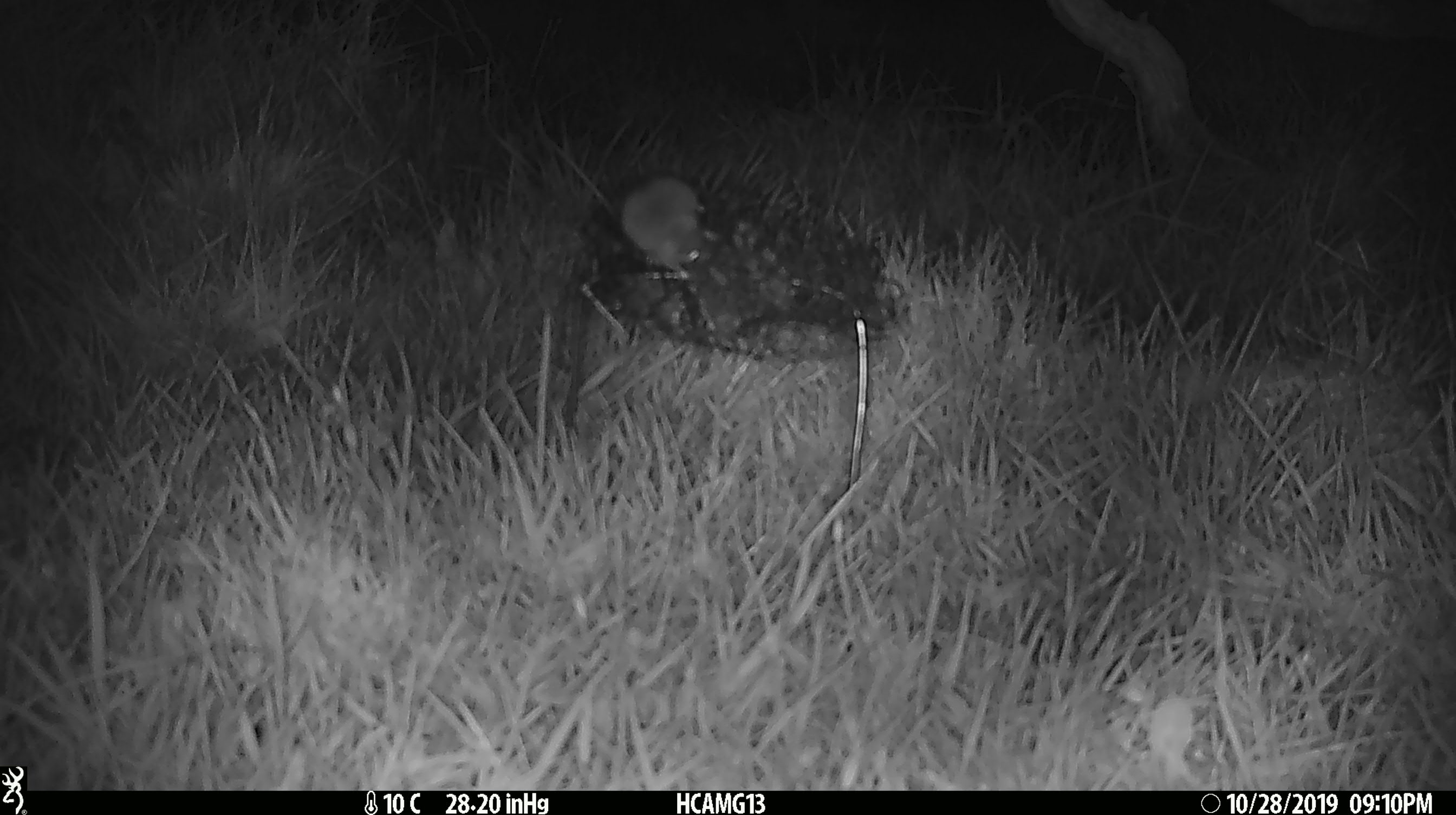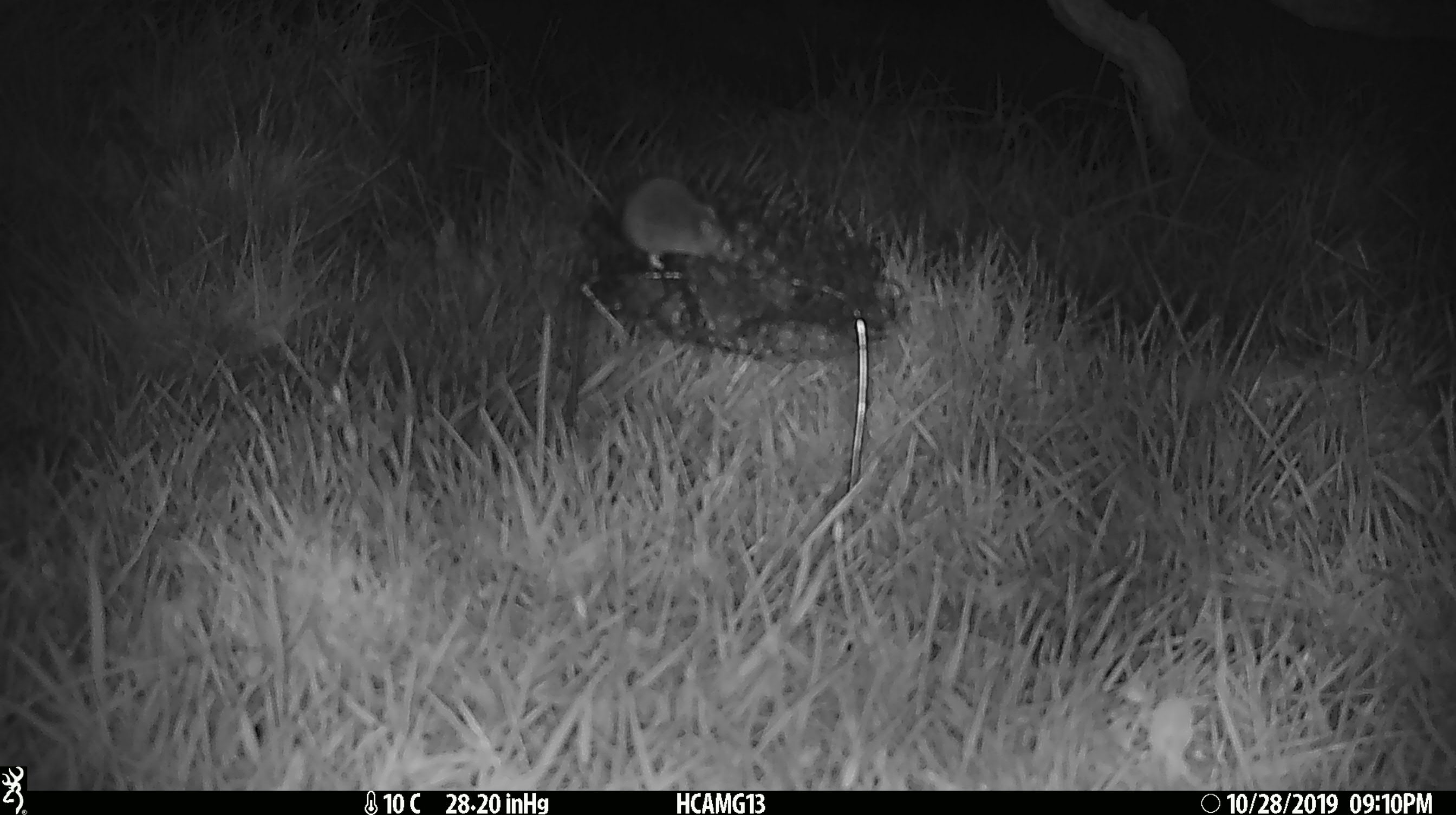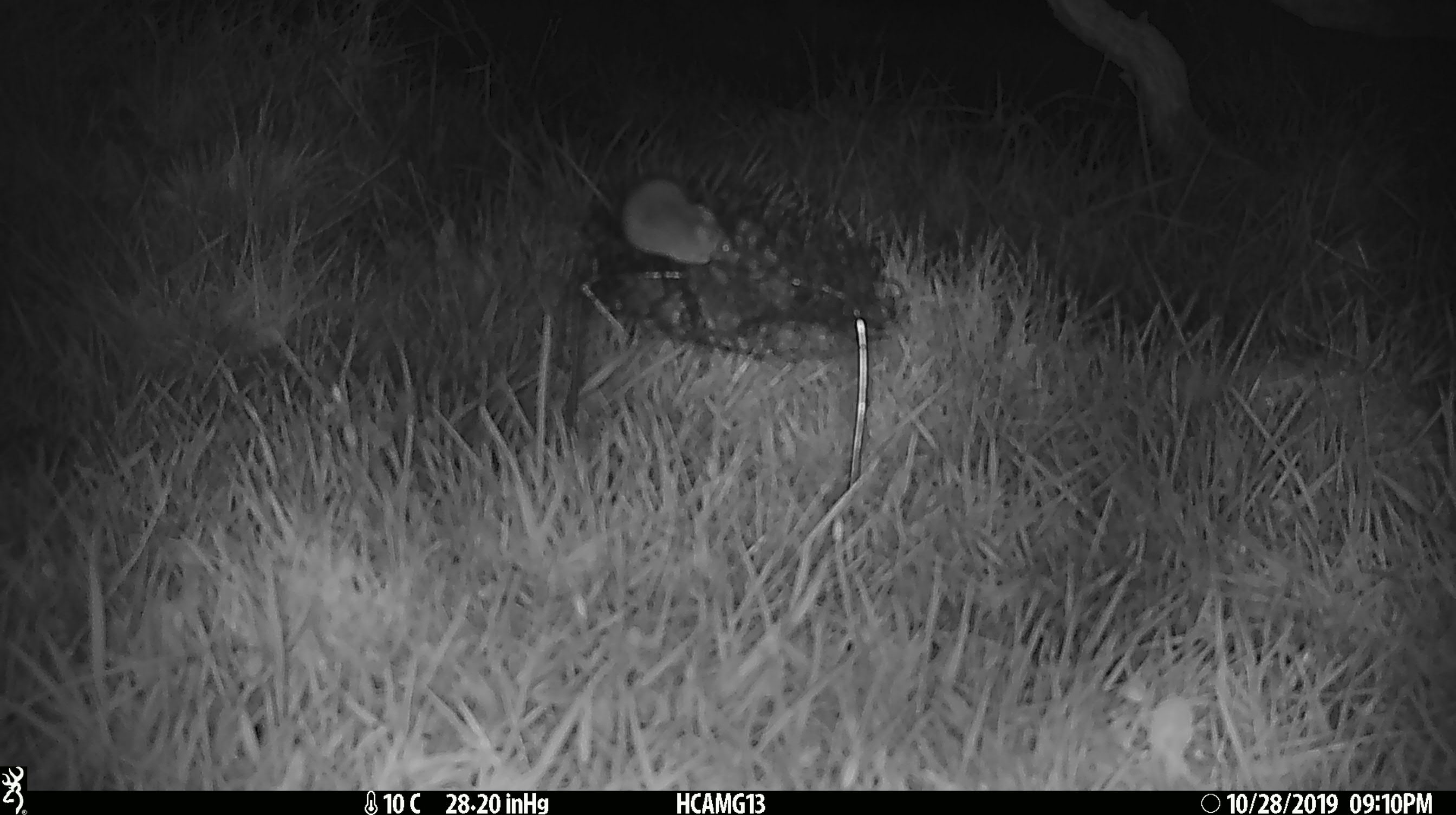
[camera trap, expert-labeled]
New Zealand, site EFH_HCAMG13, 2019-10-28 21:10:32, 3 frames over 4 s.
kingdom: Animalia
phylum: Chordata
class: Mammalia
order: Rodentia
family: Muridae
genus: Mus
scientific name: Mus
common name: mouse